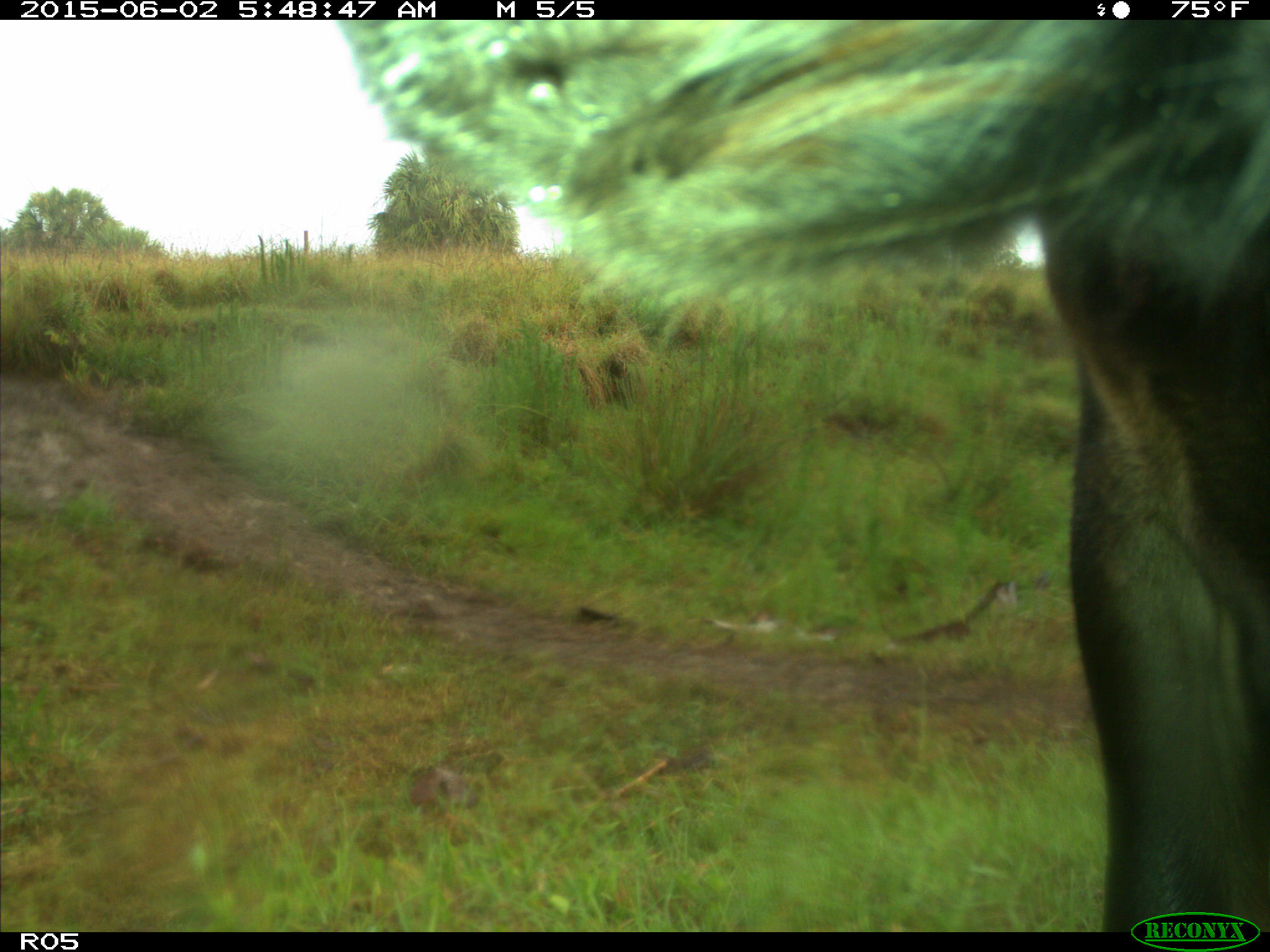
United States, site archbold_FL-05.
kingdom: Animalia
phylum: Chordata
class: Mammalia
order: Artiodactyla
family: Bovidae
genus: Bos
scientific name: Bos taurus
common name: domestic cow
Bos taurus (domestic cow).